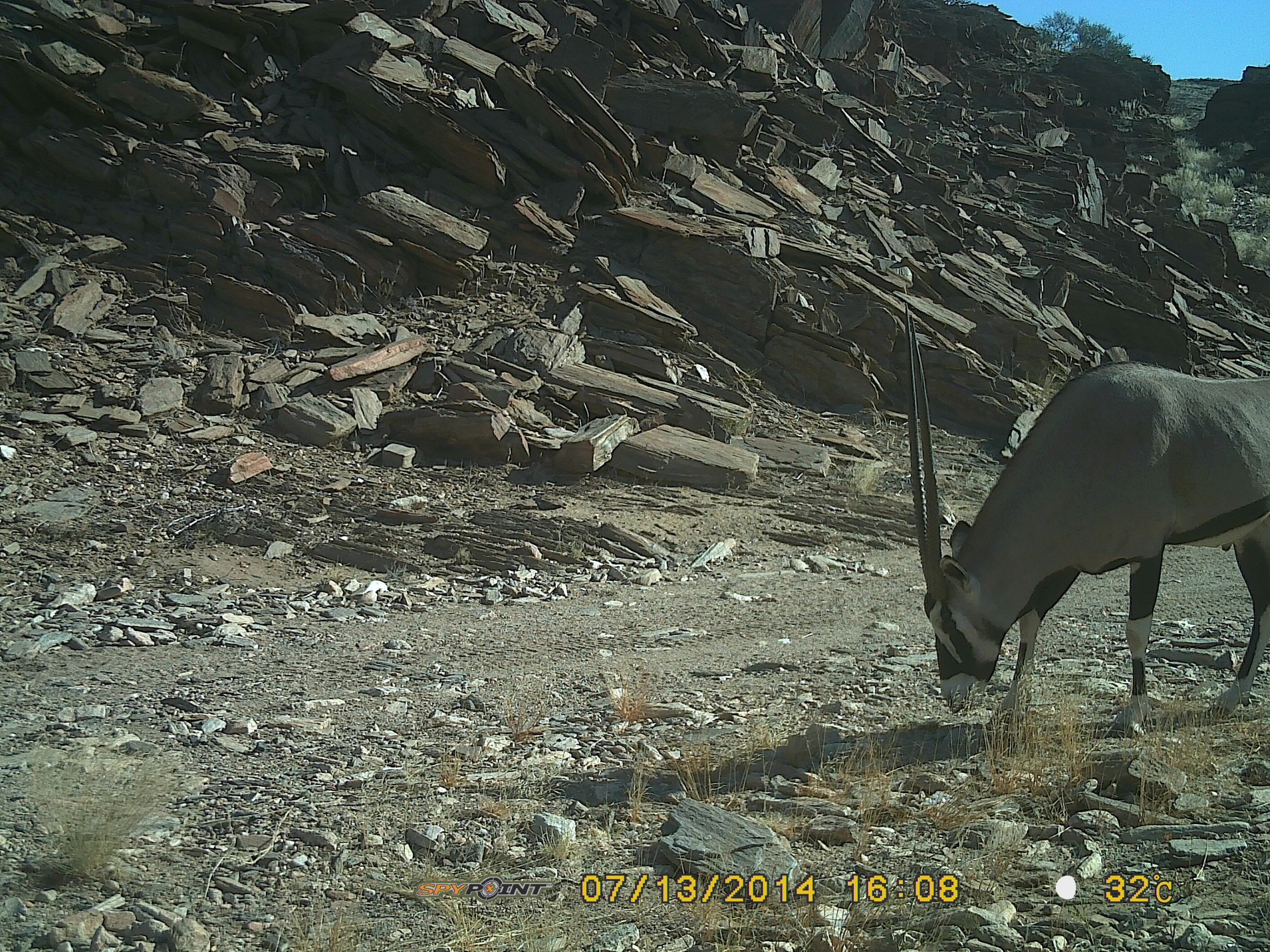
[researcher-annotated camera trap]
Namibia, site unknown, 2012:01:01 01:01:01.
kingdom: Animalia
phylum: Chordata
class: Mammalia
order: Artiodactyla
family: Bovidae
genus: Oryx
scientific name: Oryx gazella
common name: gemsbok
Oryx gazella (gemsbok).